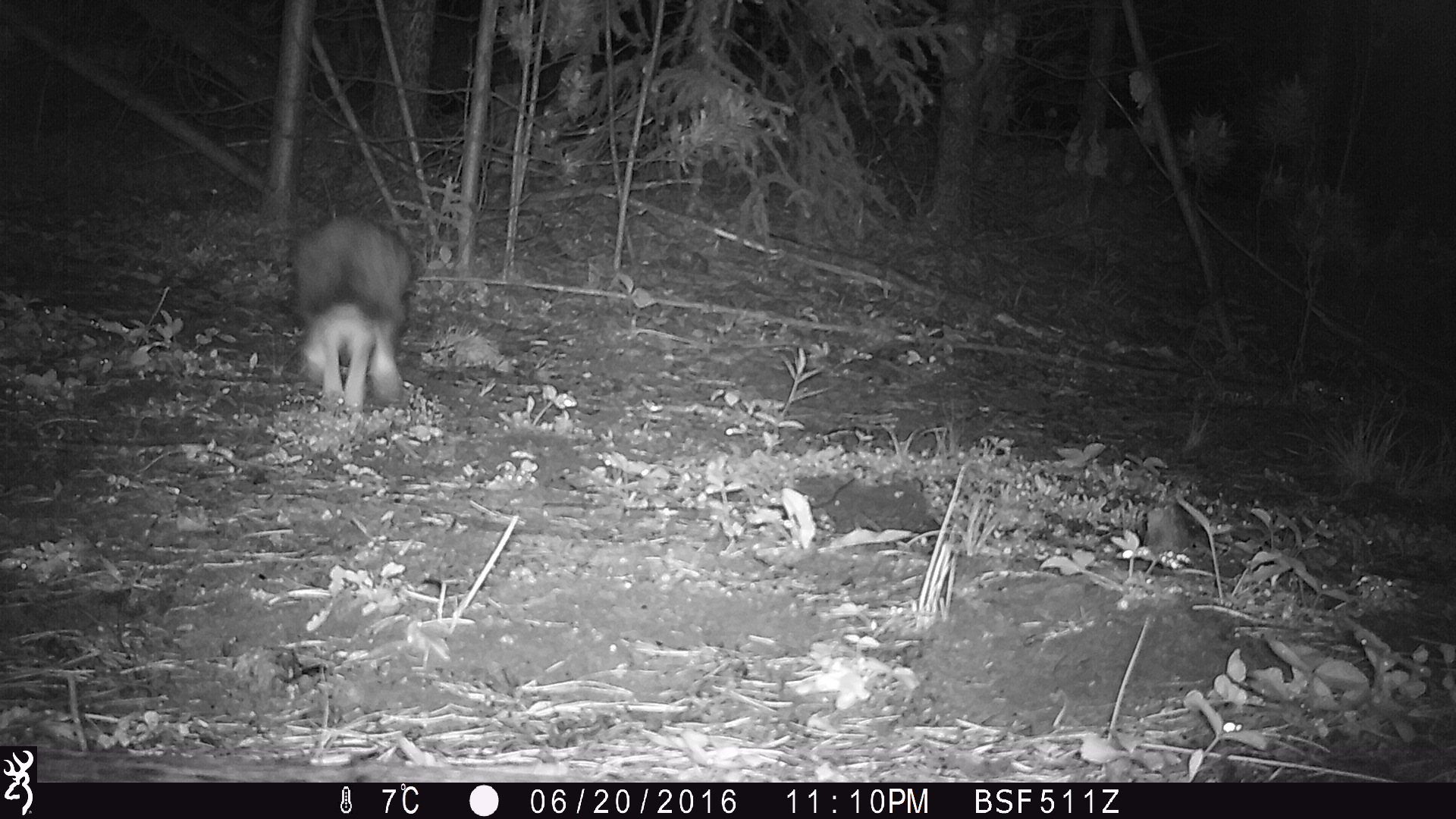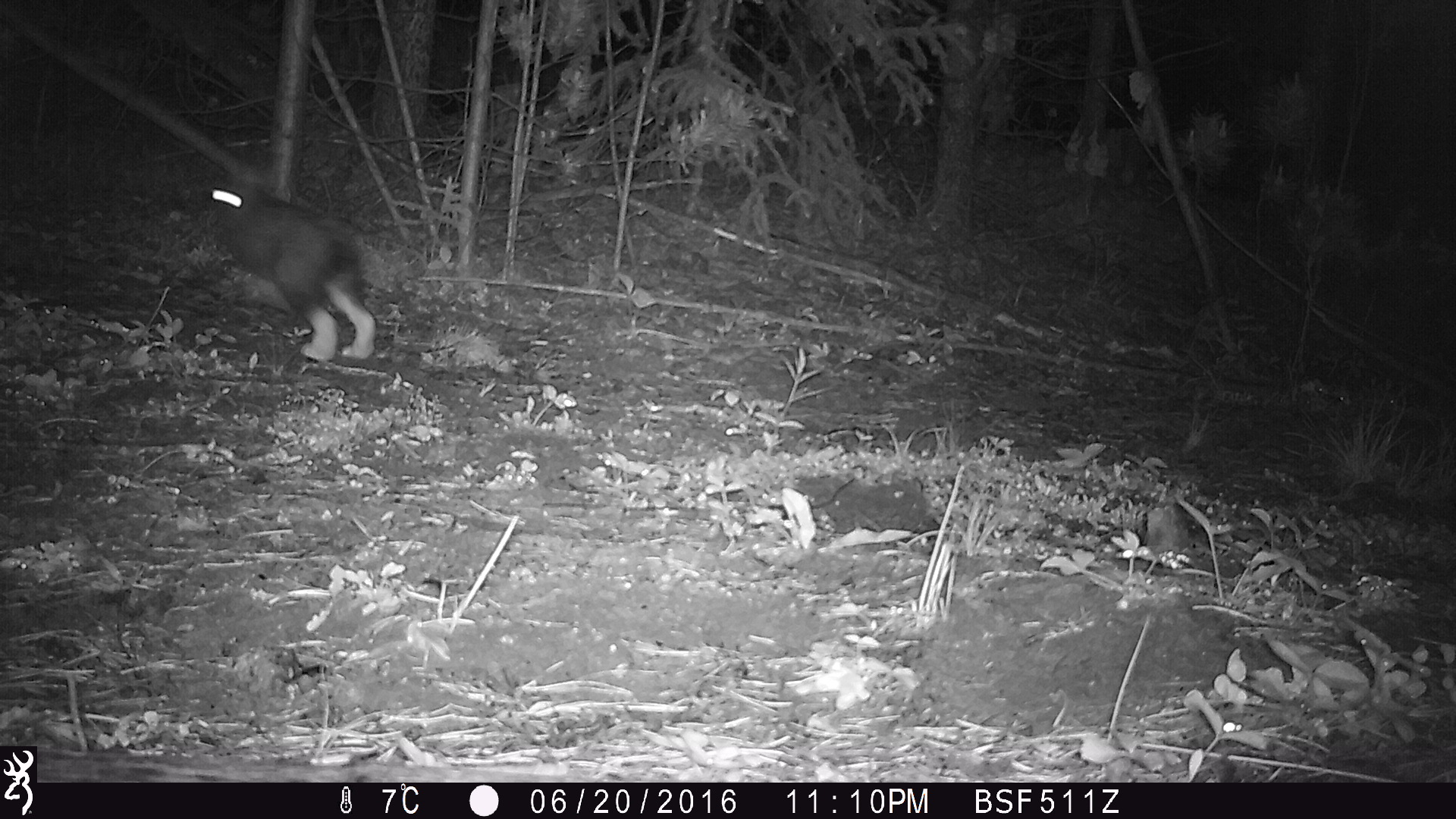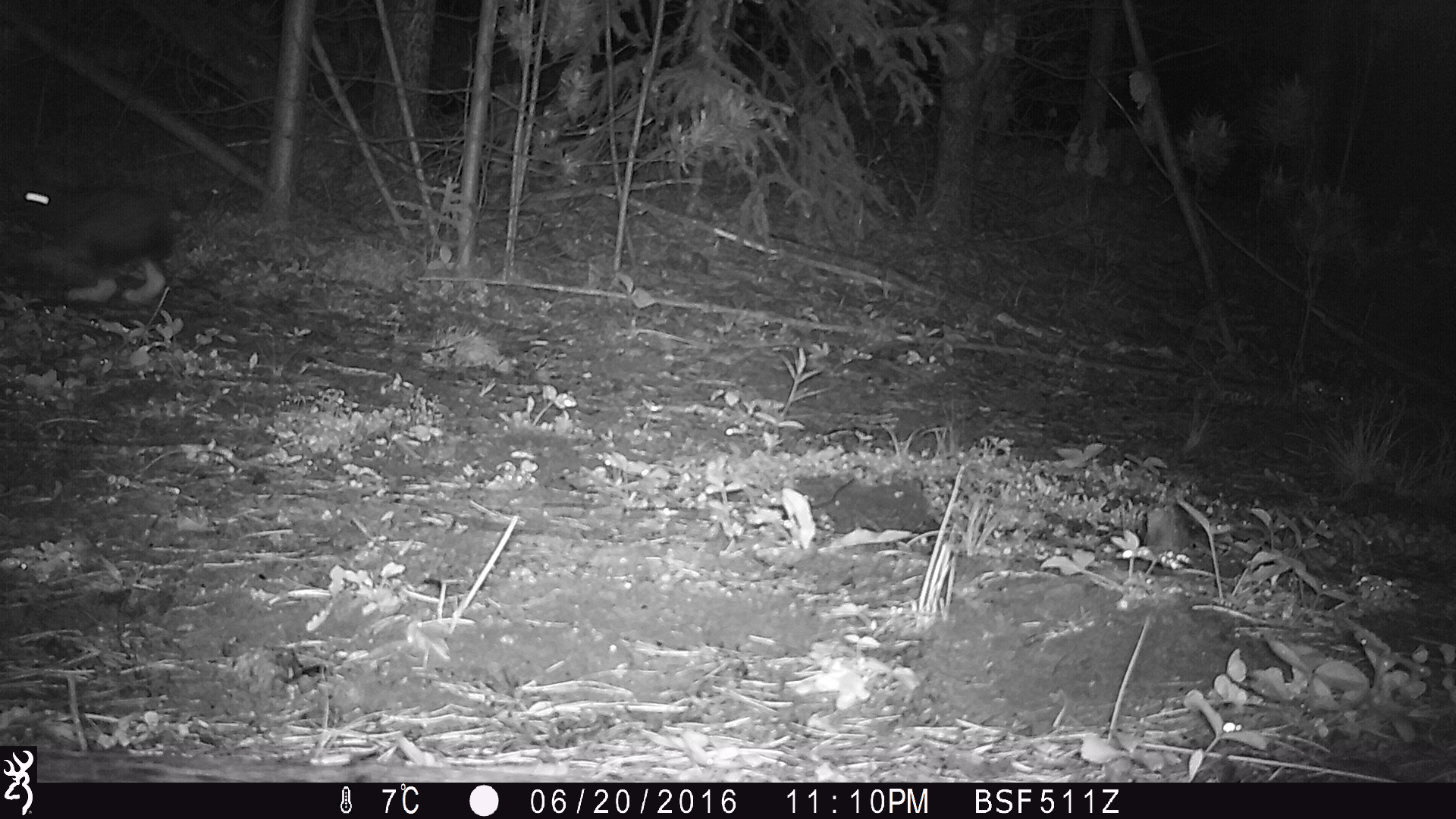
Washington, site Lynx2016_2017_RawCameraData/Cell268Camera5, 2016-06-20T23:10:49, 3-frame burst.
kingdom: Animalia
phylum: Chordata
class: Mammalia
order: Lagomorpha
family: Leporidae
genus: Lepus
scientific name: Lepus americanus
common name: snowshoe hare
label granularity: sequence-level